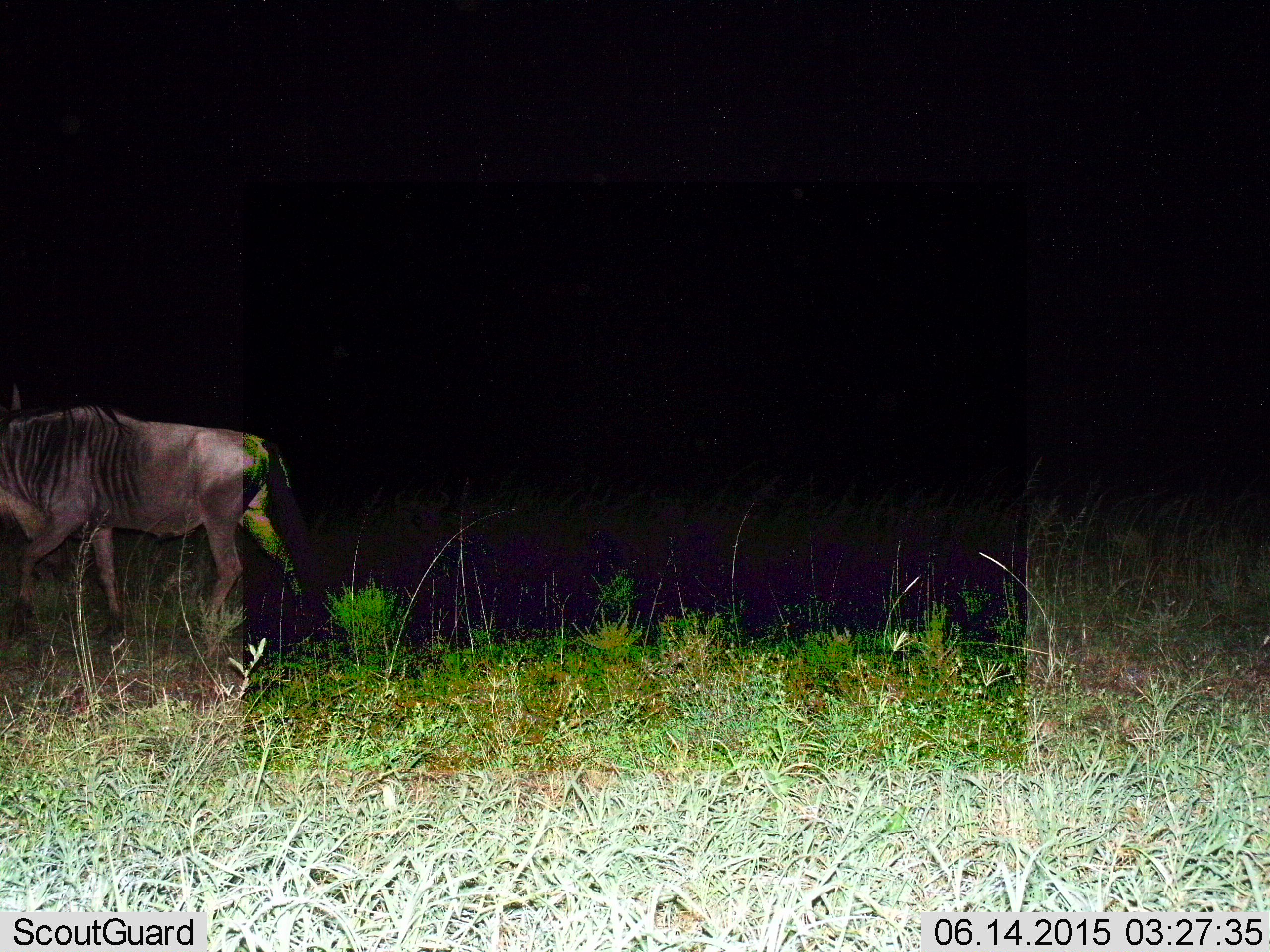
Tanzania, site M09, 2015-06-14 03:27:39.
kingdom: Animalia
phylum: Chordata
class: Mammalia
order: Artiodactyla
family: Bovidae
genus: Connochaetes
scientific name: Connochaetes taurinus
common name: blue wildebeest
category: wildebeest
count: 1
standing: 20%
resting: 0%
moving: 80%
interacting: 0%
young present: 0%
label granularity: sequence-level